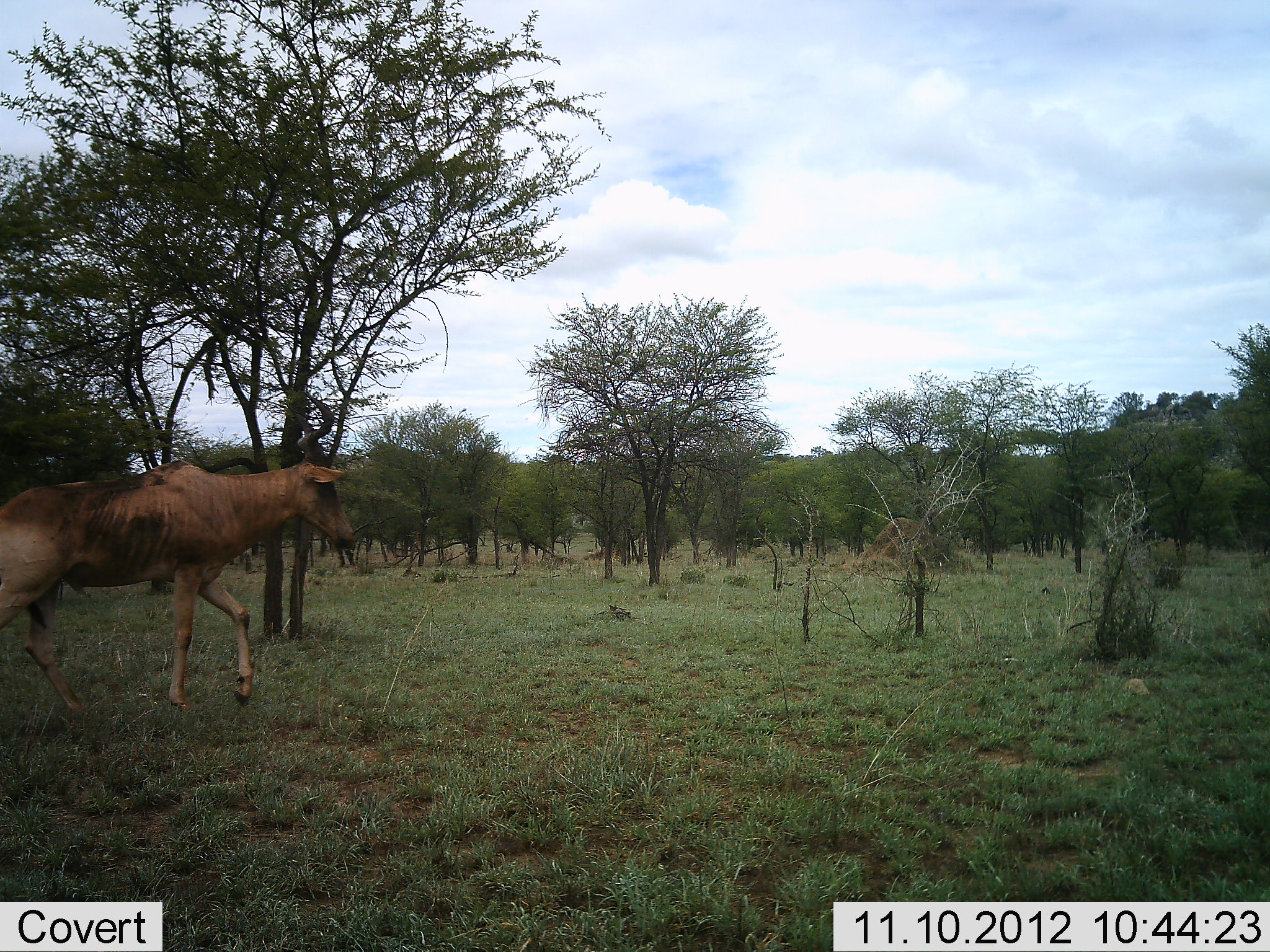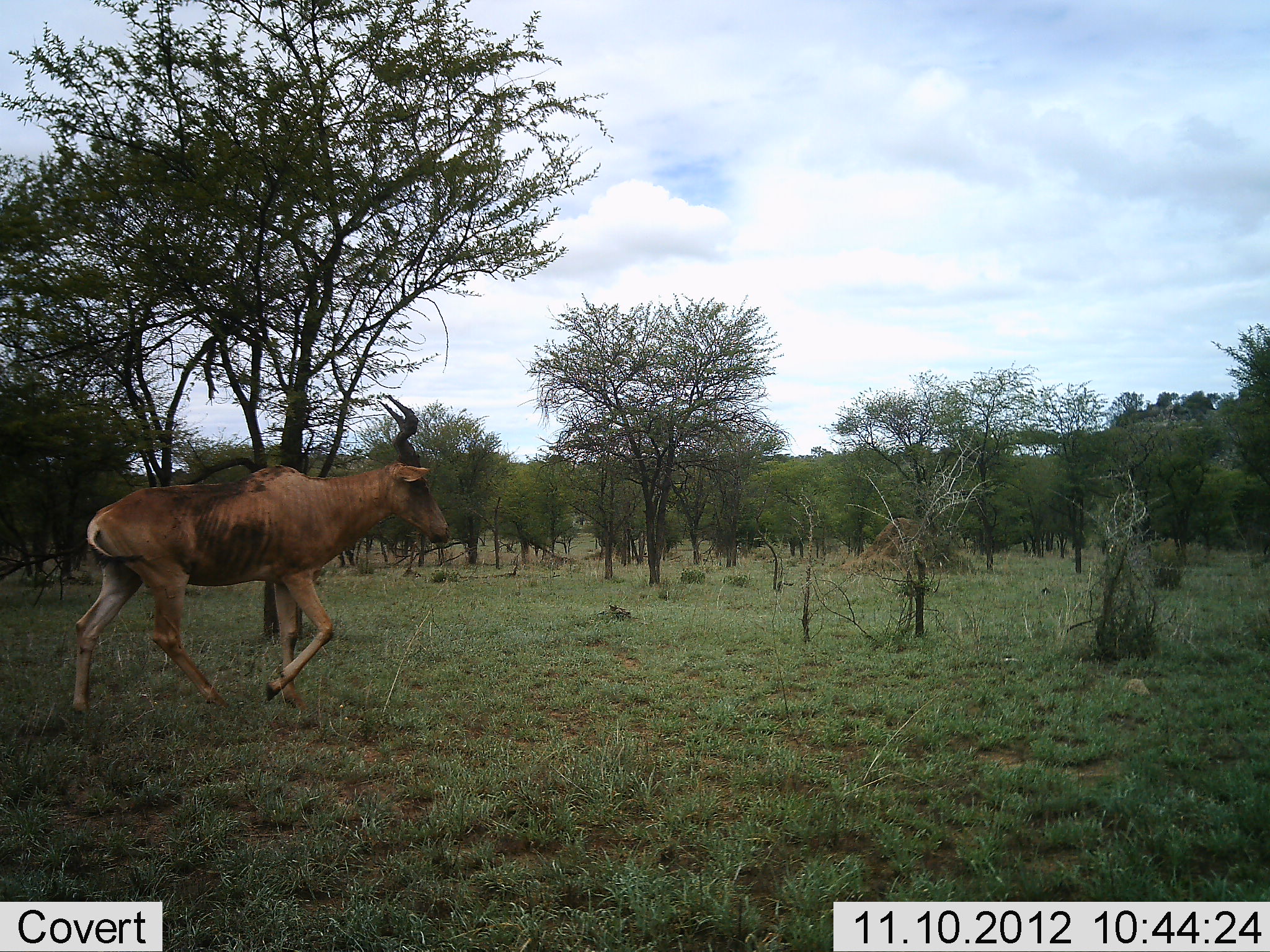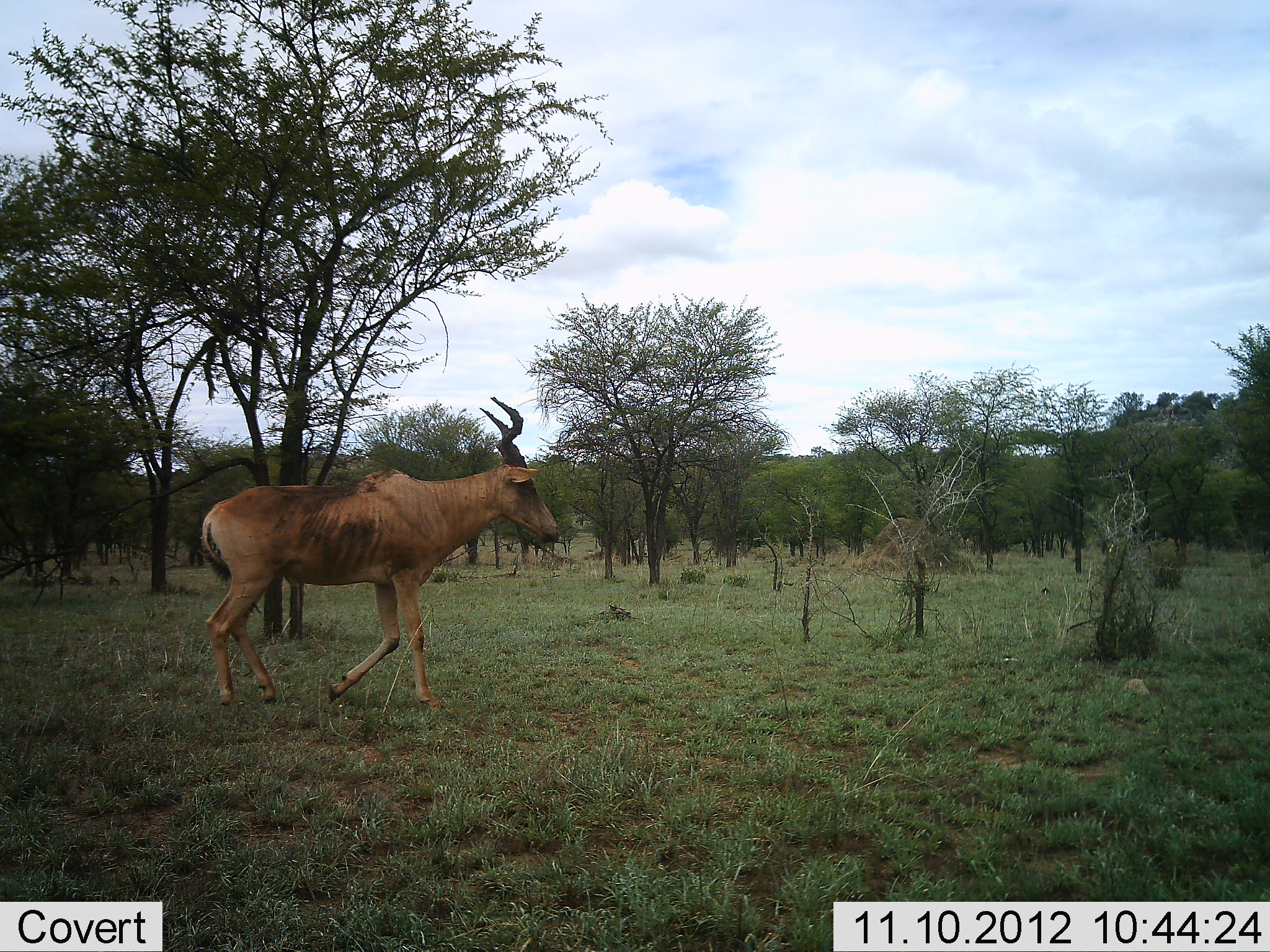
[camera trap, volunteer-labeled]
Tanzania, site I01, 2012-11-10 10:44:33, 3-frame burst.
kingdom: Animalia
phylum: Chordata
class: Mammalia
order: Artiodactyla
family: Bovidae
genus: Alcelaphus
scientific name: Alcelaphus buselaphus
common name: hartebeest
Hartebeest (Alcelaphus buselaphus), count 1. Behavior (volunteer vote fractions): standing 0%, resting 0%, moving 100%, interacting 0%. Young present (vote fraction): 0%. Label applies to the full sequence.